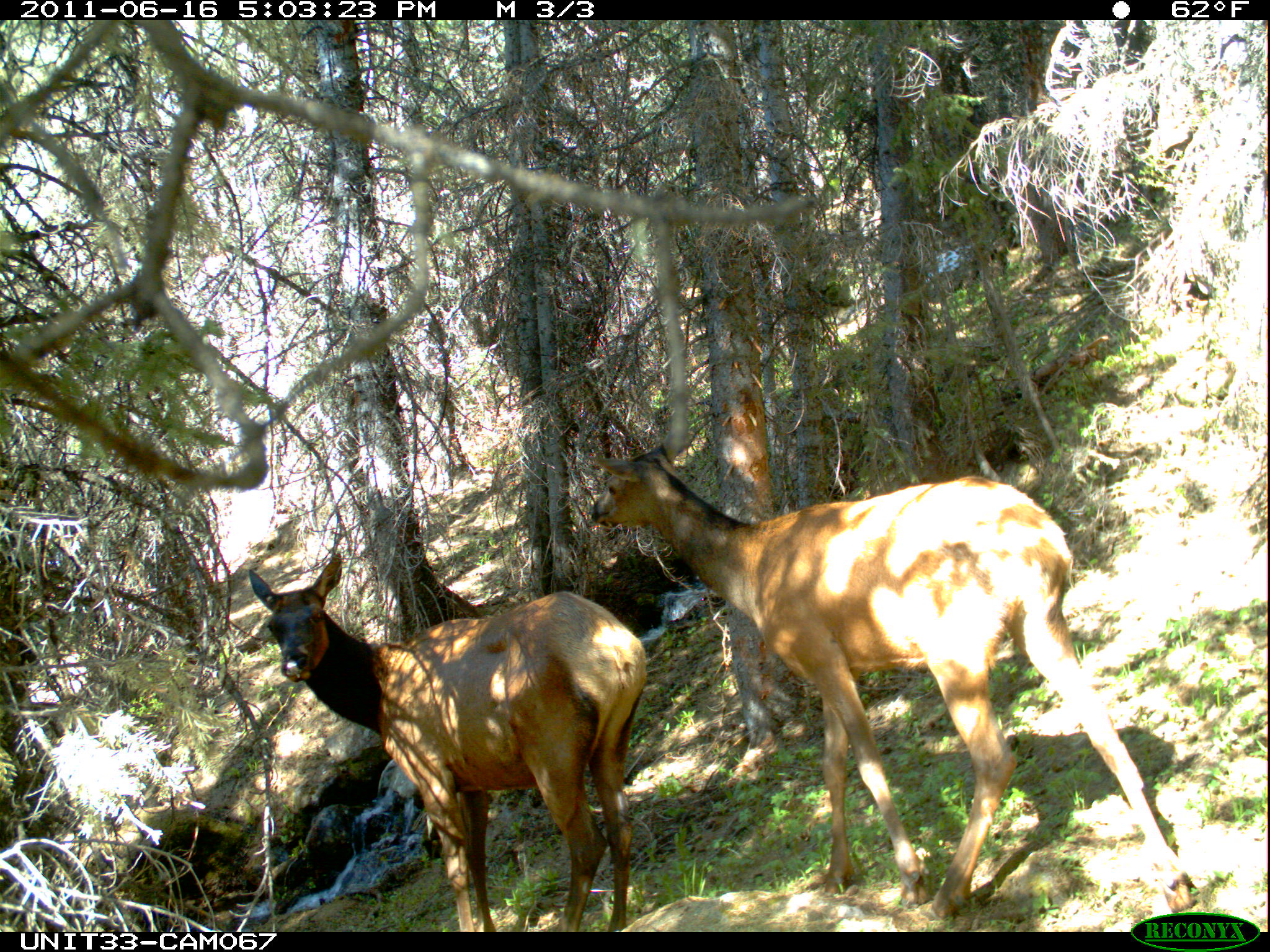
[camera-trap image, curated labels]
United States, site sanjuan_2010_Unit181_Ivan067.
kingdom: Animalia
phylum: Chordata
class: Mammalia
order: Artiodactyla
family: Cervidae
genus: Cervus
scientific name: Cervus elaphus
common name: red deer